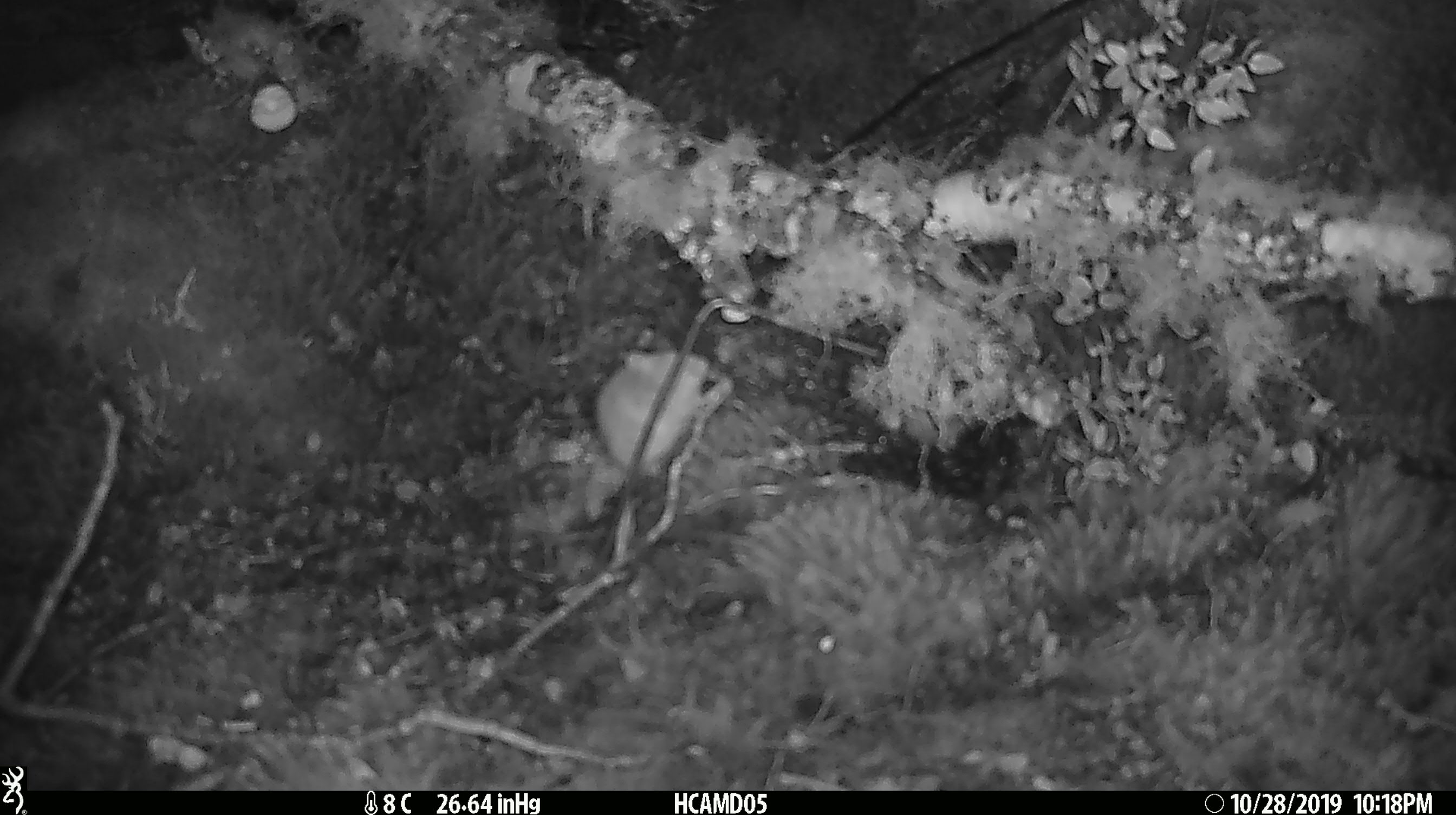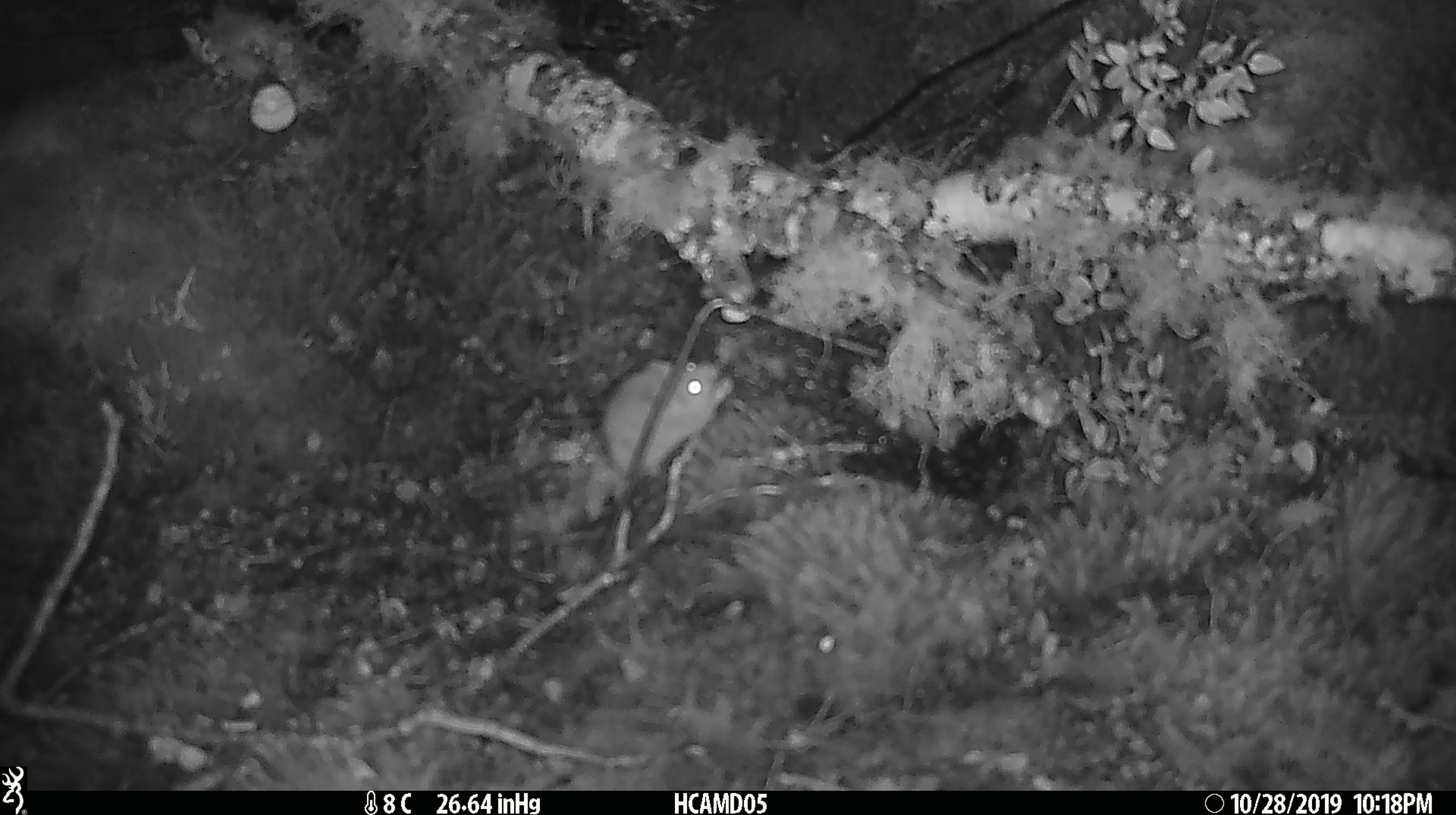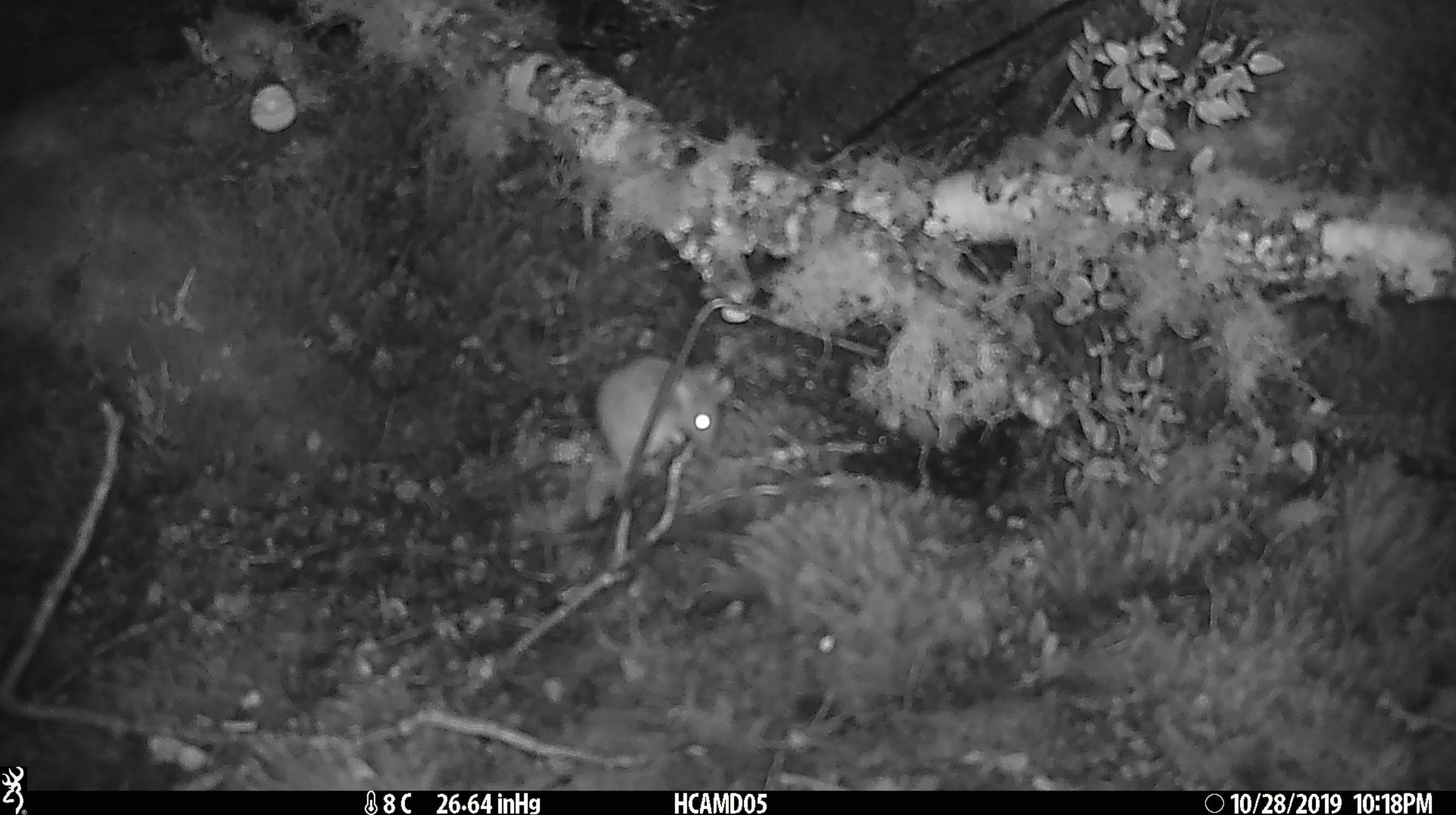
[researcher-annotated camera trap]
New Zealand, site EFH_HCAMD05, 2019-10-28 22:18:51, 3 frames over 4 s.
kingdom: Animalia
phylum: Chordata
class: Mammalia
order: Rodentia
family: Muridae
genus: Mus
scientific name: Mus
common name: mouse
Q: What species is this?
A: Mouse (Mus).